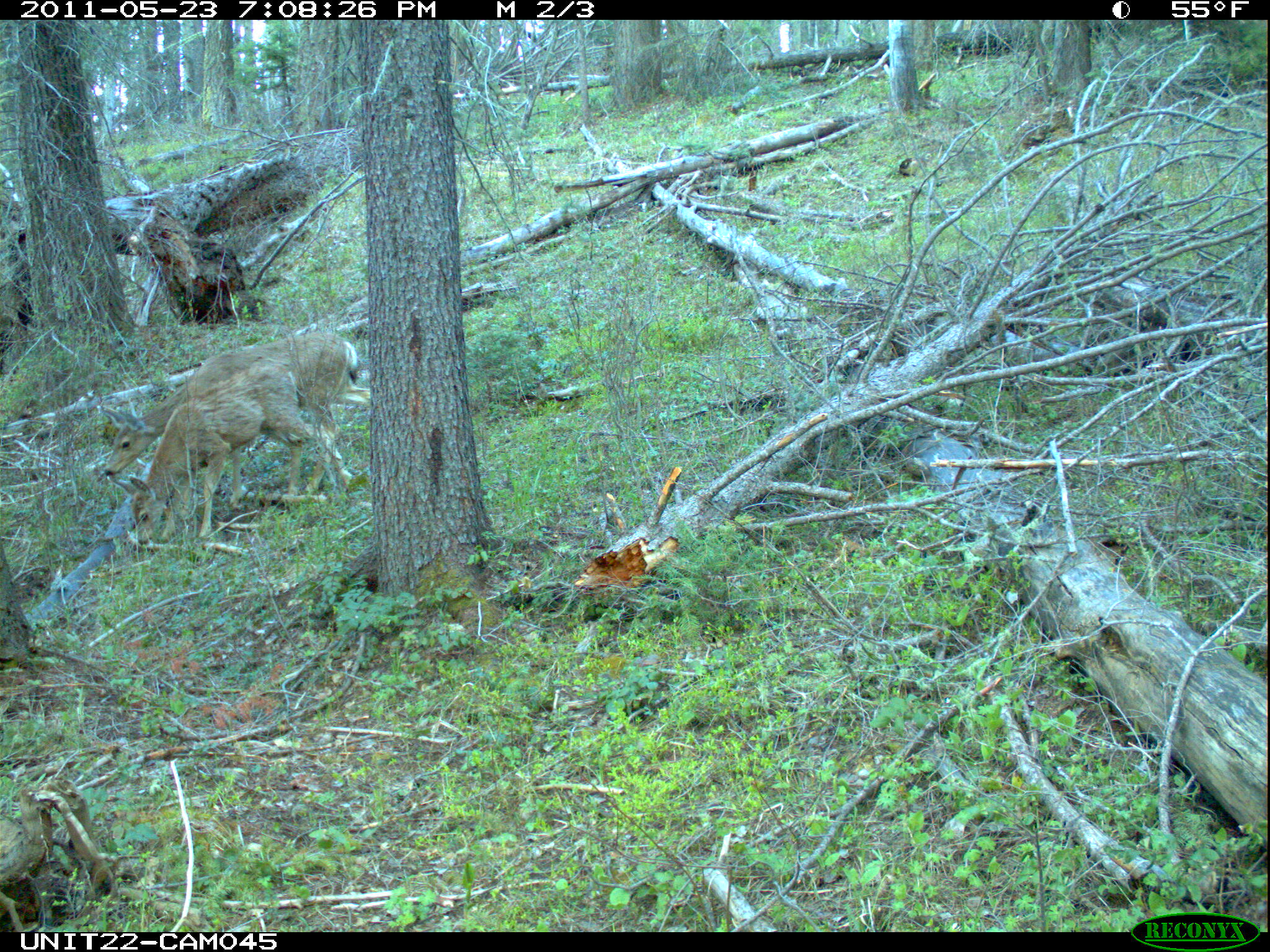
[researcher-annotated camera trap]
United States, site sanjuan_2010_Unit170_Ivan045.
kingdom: Animalia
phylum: Chordata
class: Mammalia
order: Artiodactyla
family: Cervidae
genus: Odocoileus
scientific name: Odocoileus hemionus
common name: mule deer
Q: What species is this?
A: Odocoileus hemionus (mule deer).